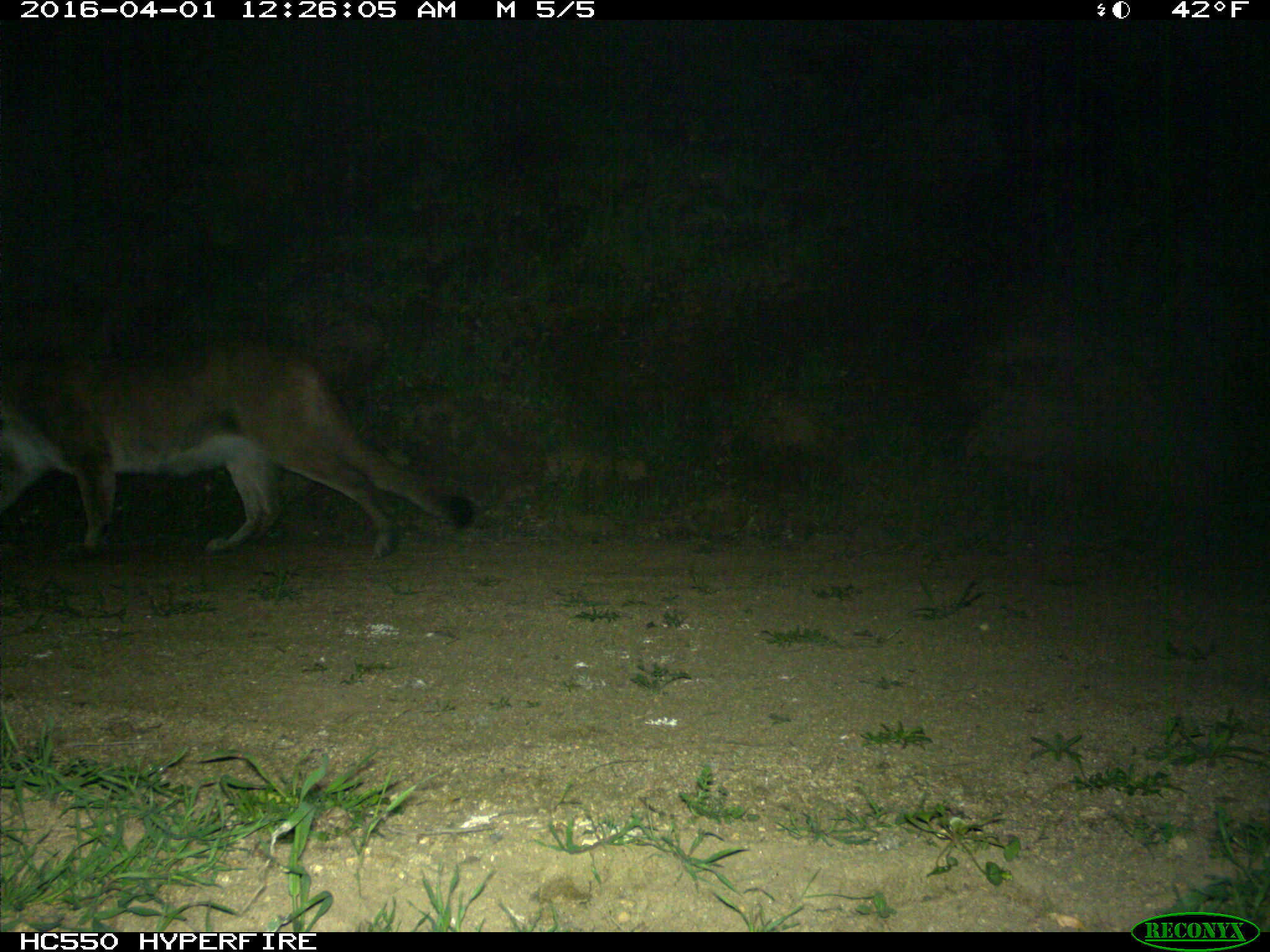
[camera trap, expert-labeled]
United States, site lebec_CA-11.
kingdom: Animalia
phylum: Chordata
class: Mammalia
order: Carnivora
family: Felidae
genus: Puma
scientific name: Puma concolor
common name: mountain lion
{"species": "Puma concolor (mountain lion)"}